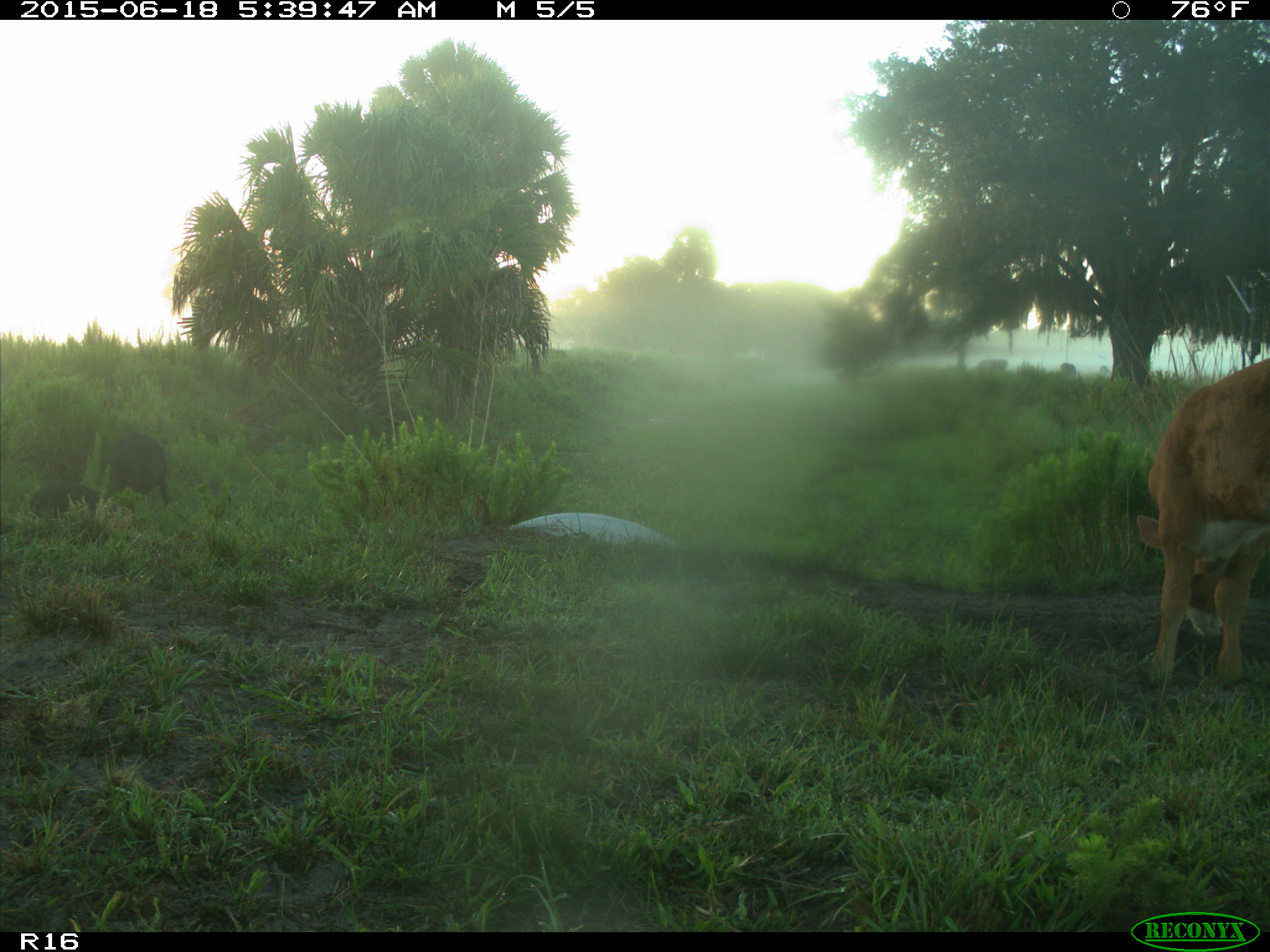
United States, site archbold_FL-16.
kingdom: Animalia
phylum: Chordata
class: Mammalia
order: Artiodactyla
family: Suidae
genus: Sus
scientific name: Sus scrofa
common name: wild boar